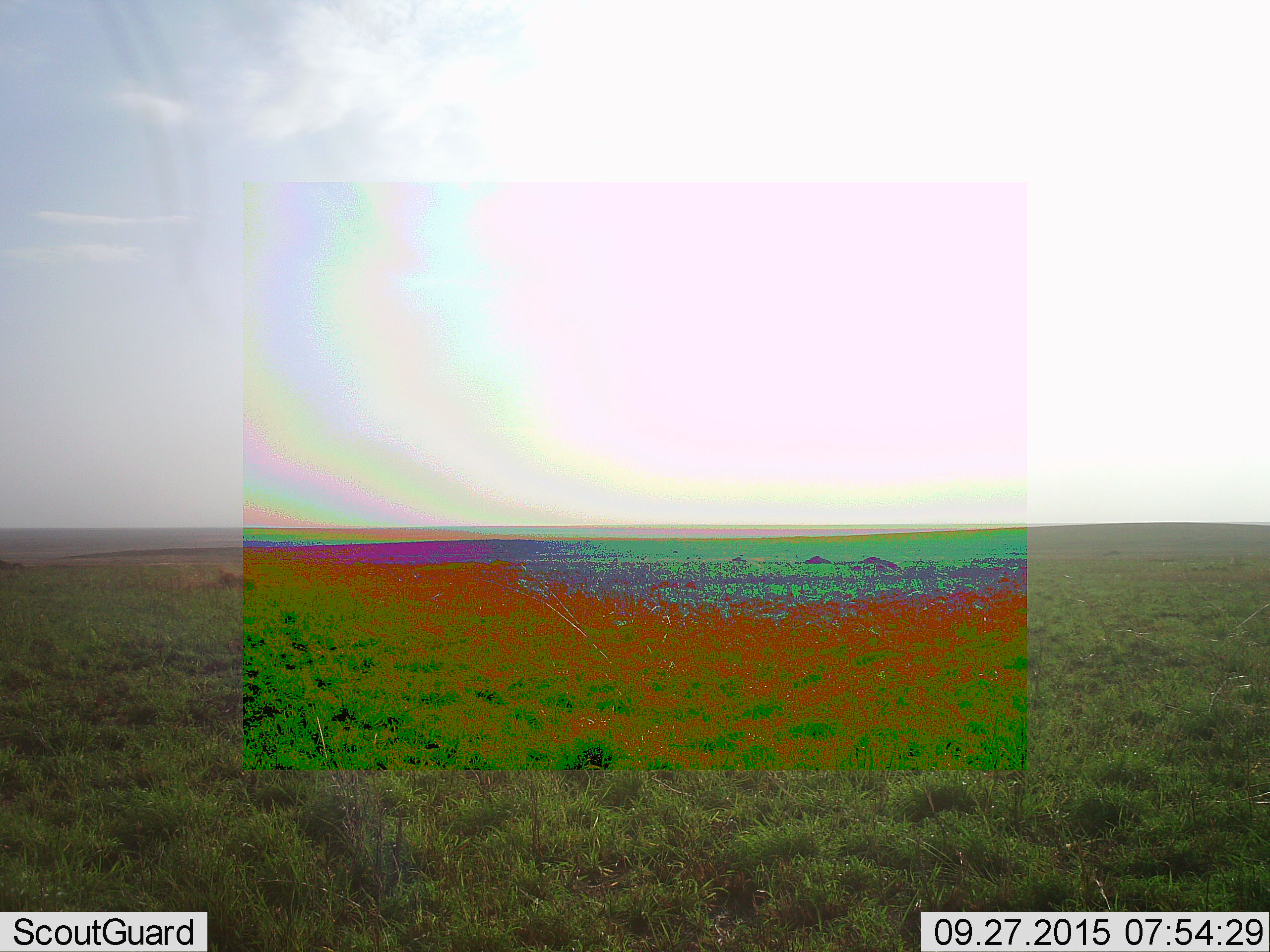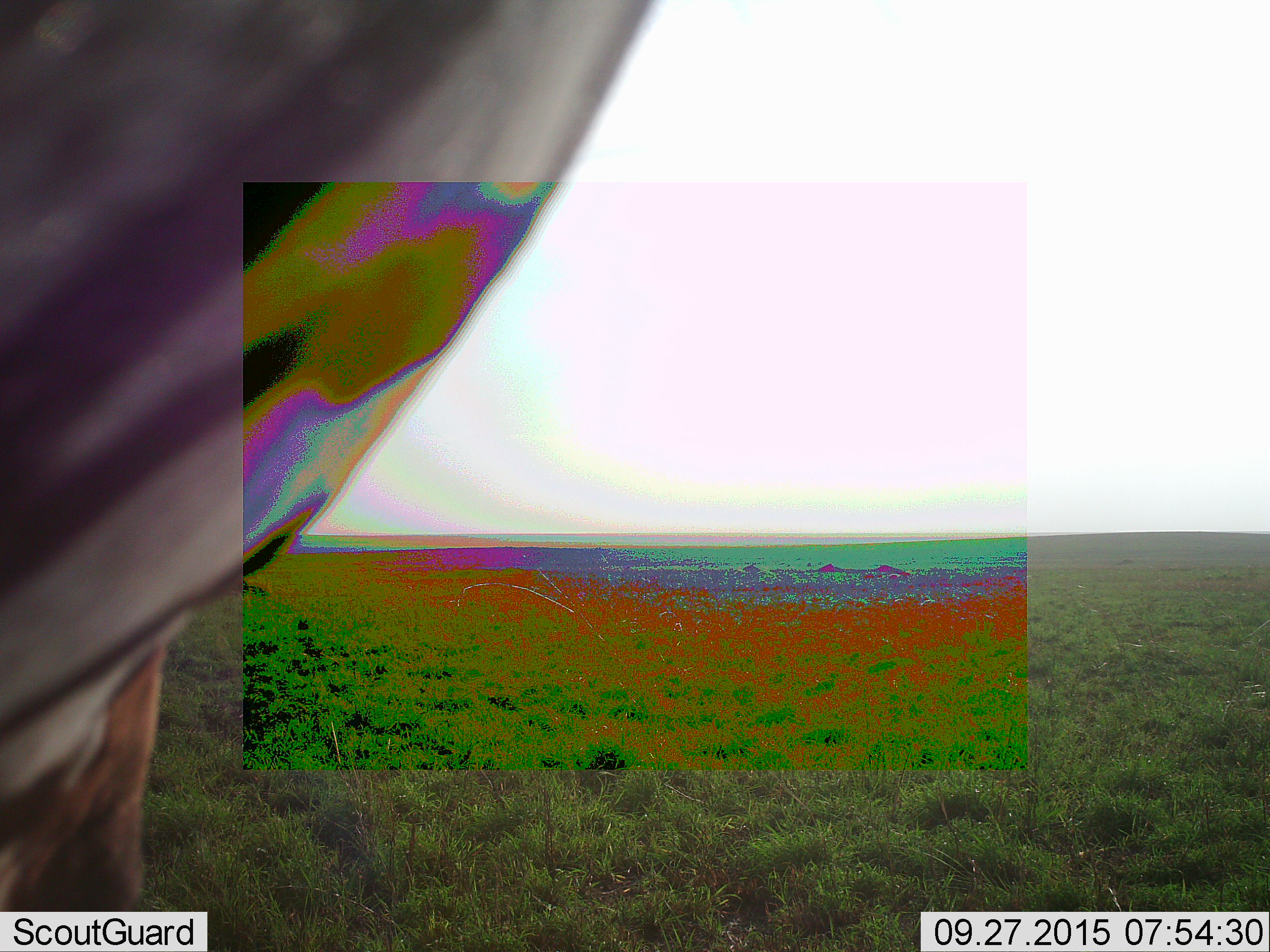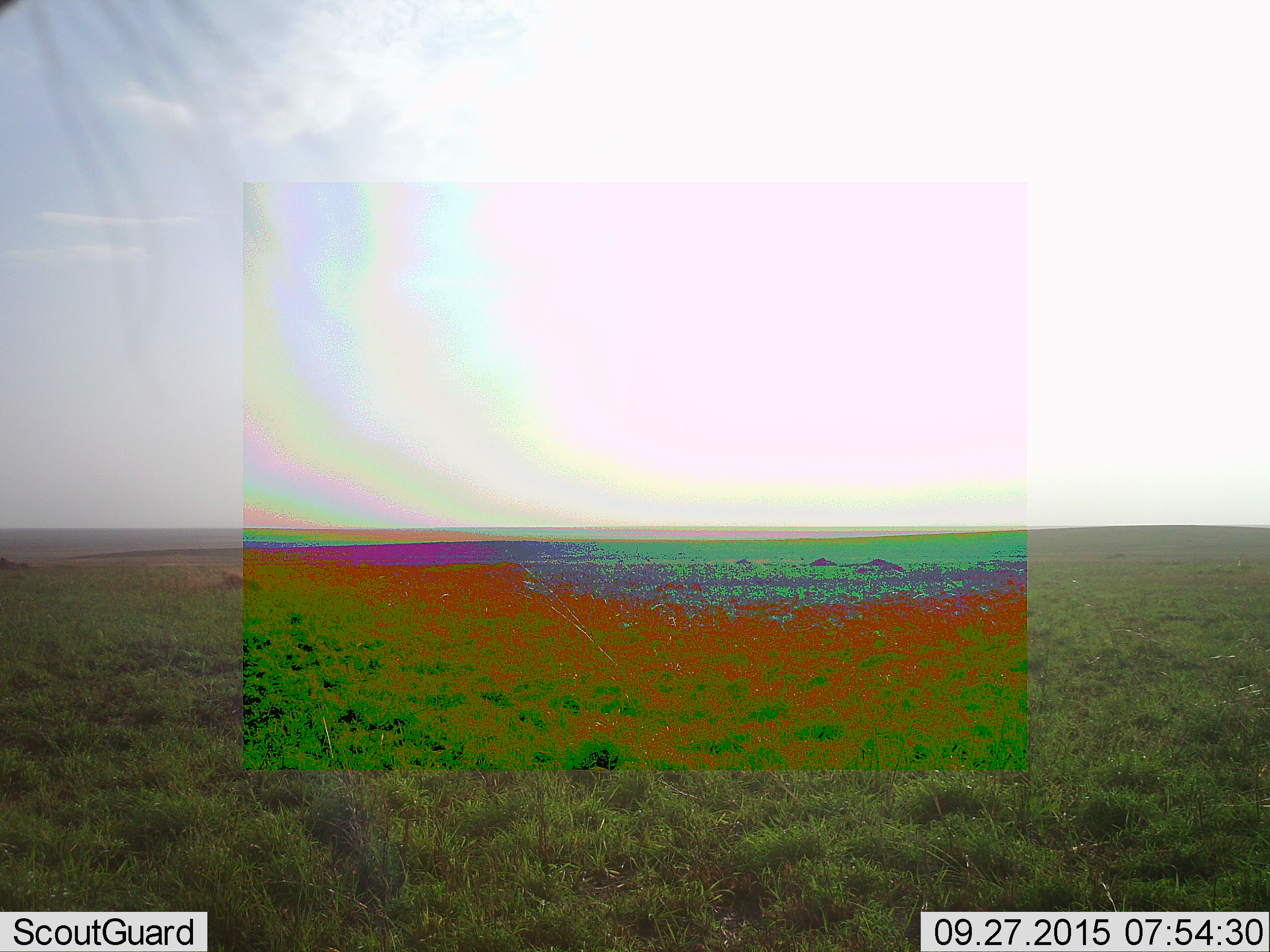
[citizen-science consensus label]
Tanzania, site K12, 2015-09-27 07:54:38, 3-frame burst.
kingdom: Animalia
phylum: Chordata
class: Mammalia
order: Perissodactyla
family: Equidae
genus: Equus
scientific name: Equus quagga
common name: plains zebra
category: zebra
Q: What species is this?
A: Zebra (plains zebra) (Equus quagga).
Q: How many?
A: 1.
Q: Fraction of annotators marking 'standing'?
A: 50%.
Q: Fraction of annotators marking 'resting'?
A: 0%.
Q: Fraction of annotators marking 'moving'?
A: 50%.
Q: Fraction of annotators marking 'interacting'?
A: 0%.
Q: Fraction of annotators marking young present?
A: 0%.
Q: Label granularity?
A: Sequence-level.